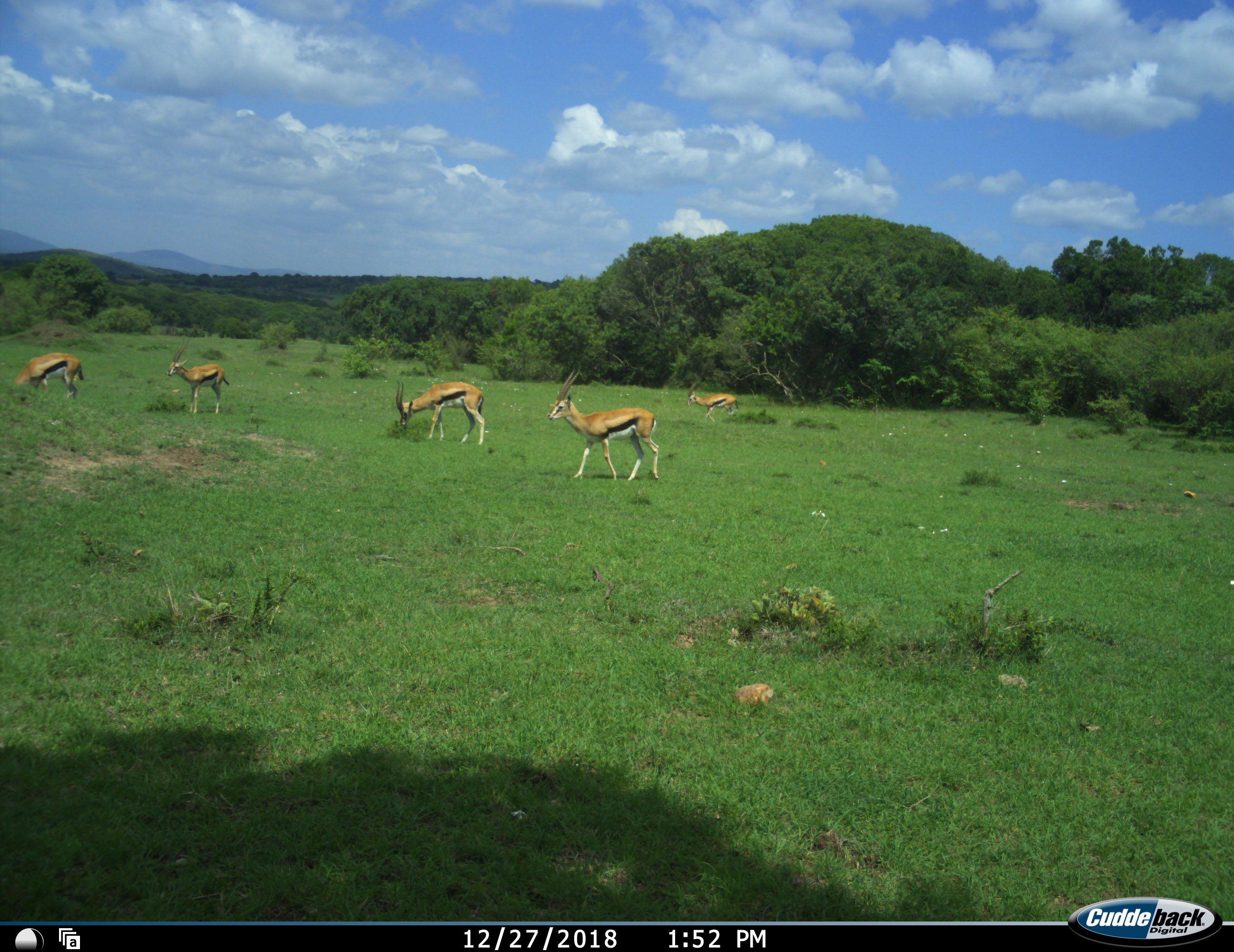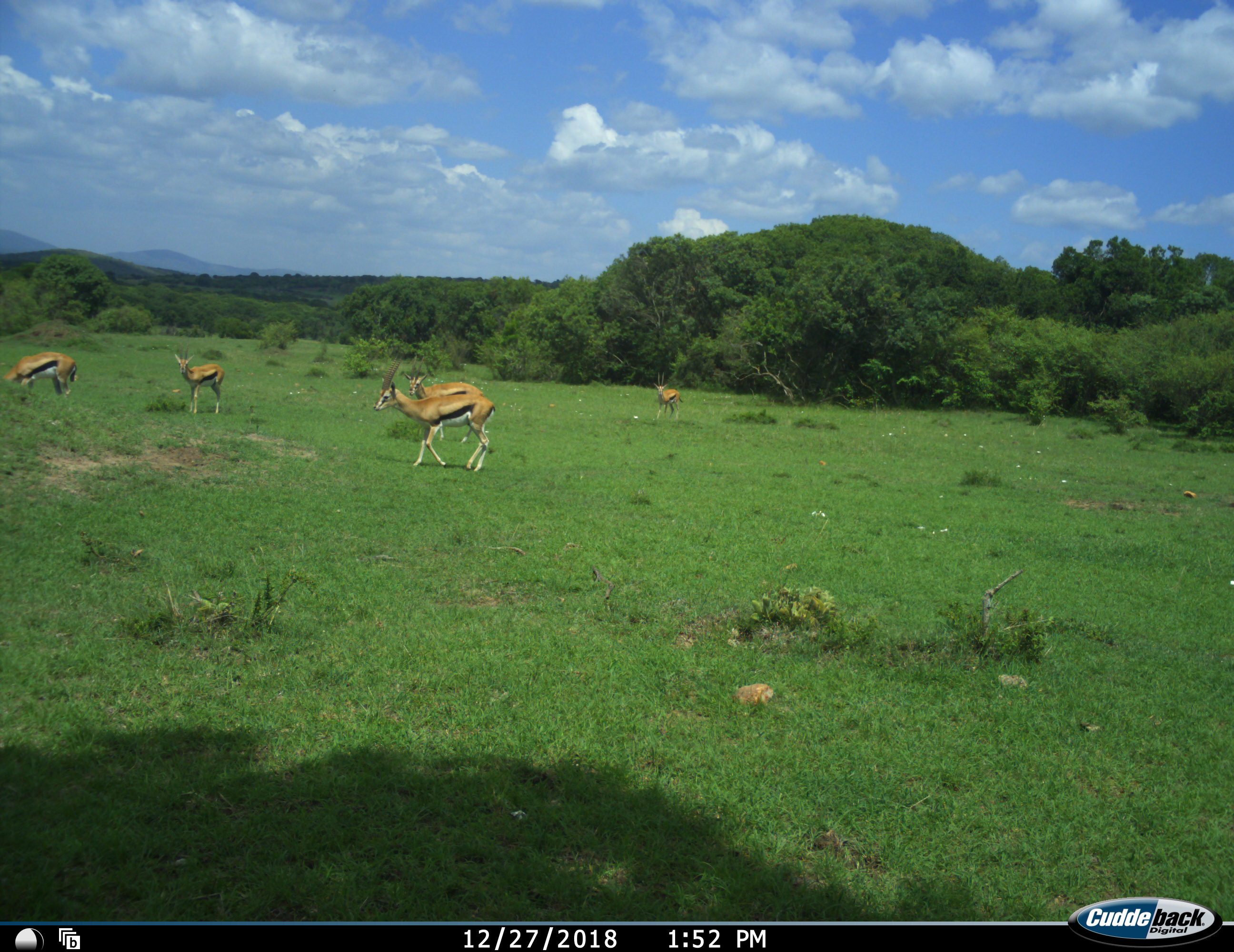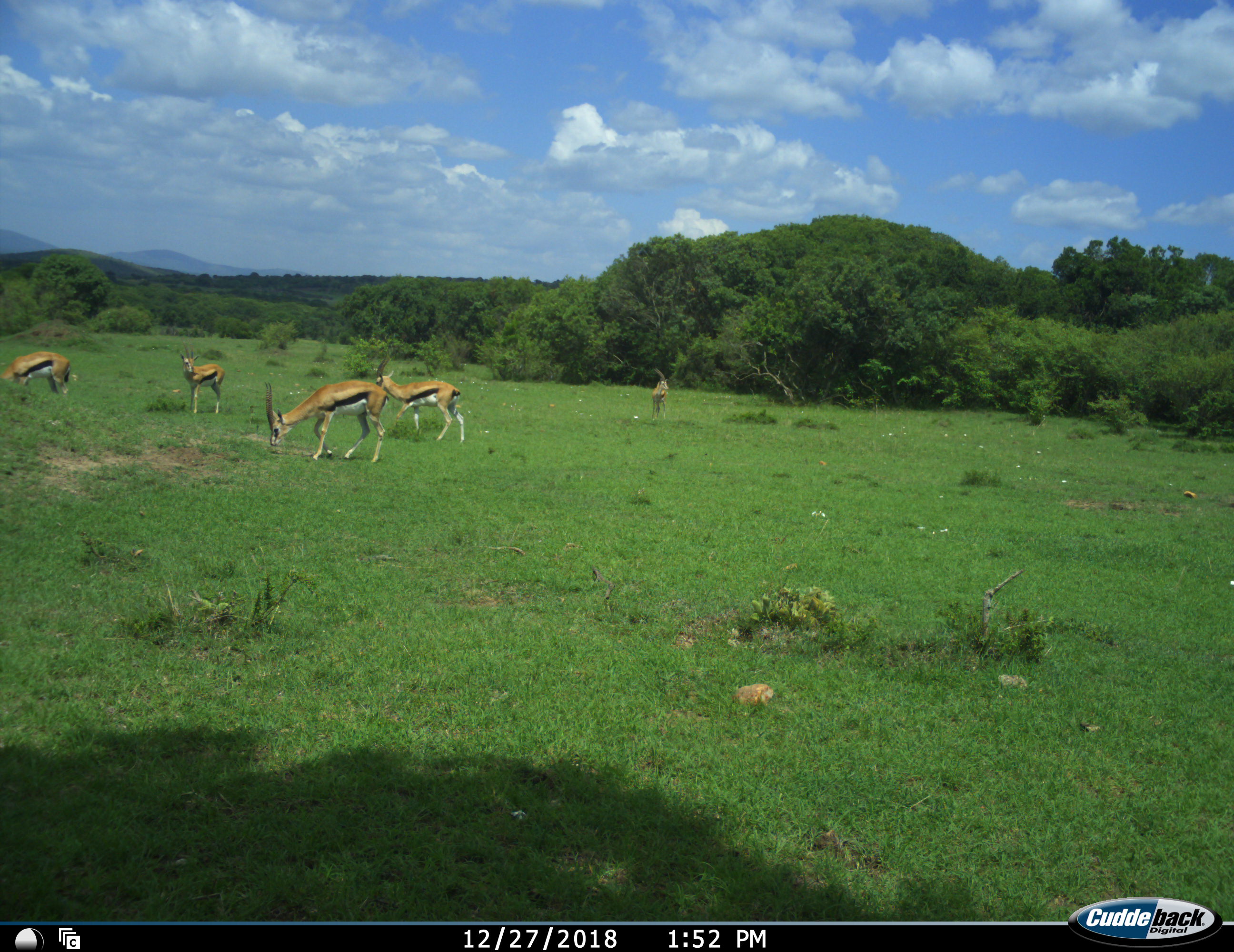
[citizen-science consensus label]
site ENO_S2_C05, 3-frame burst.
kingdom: Animalia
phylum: Chordata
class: Mammalia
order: Artiodactyla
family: Bovidae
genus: Eudorcas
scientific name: Eudorcas thomsonii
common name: thomson's gazelle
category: gazellethomsons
Gazellethomsons (thomson's gazelle) (Eudorcas thomsonii), count 5. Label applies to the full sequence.